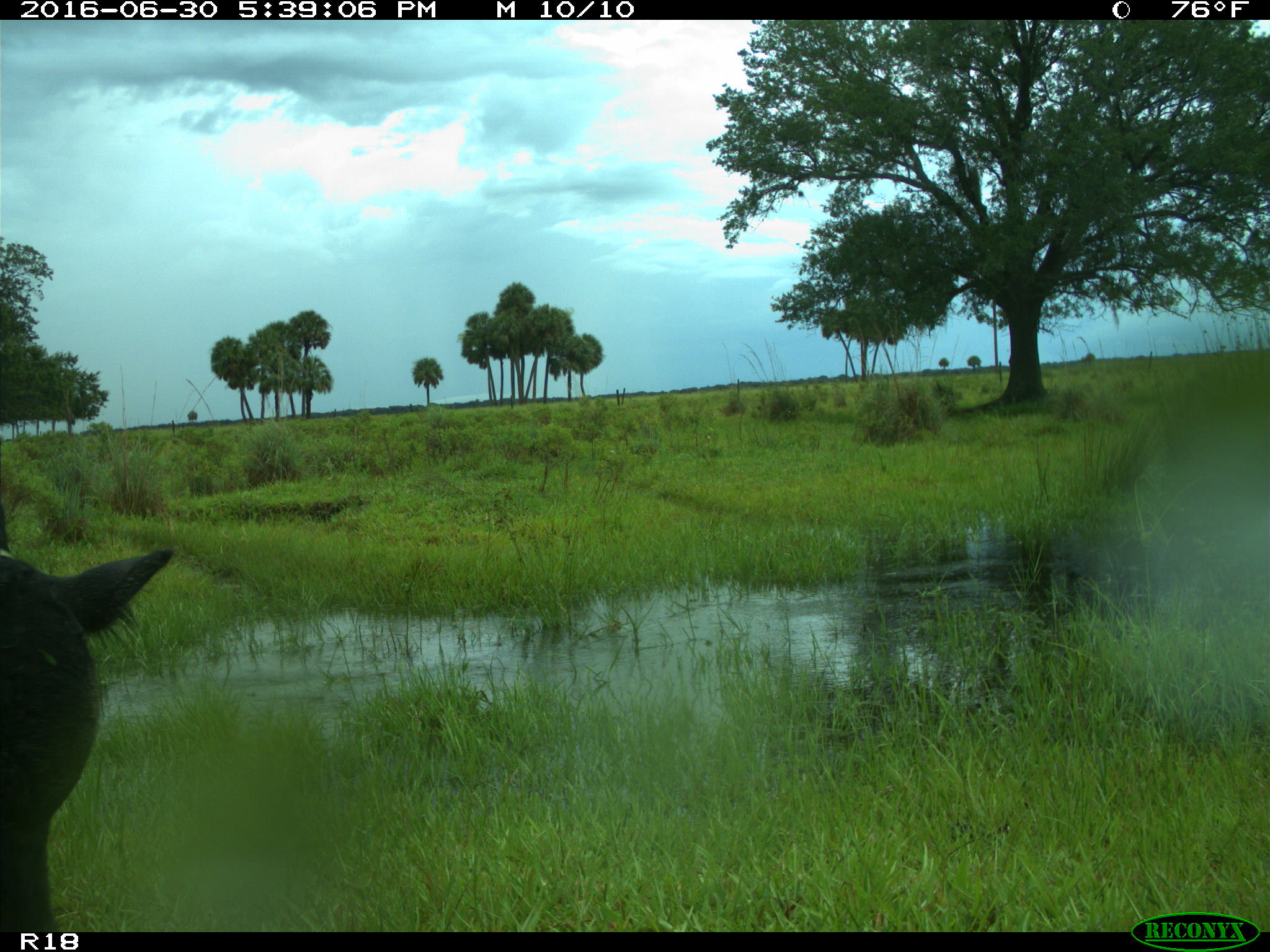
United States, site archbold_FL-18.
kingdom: Animalia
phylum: Chordata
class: Mammalia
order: Artiodactyla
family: Bovidae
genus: Bos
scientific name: Bos taurus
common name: domestic cow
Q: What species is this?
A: Bos taurus (domestic cow).